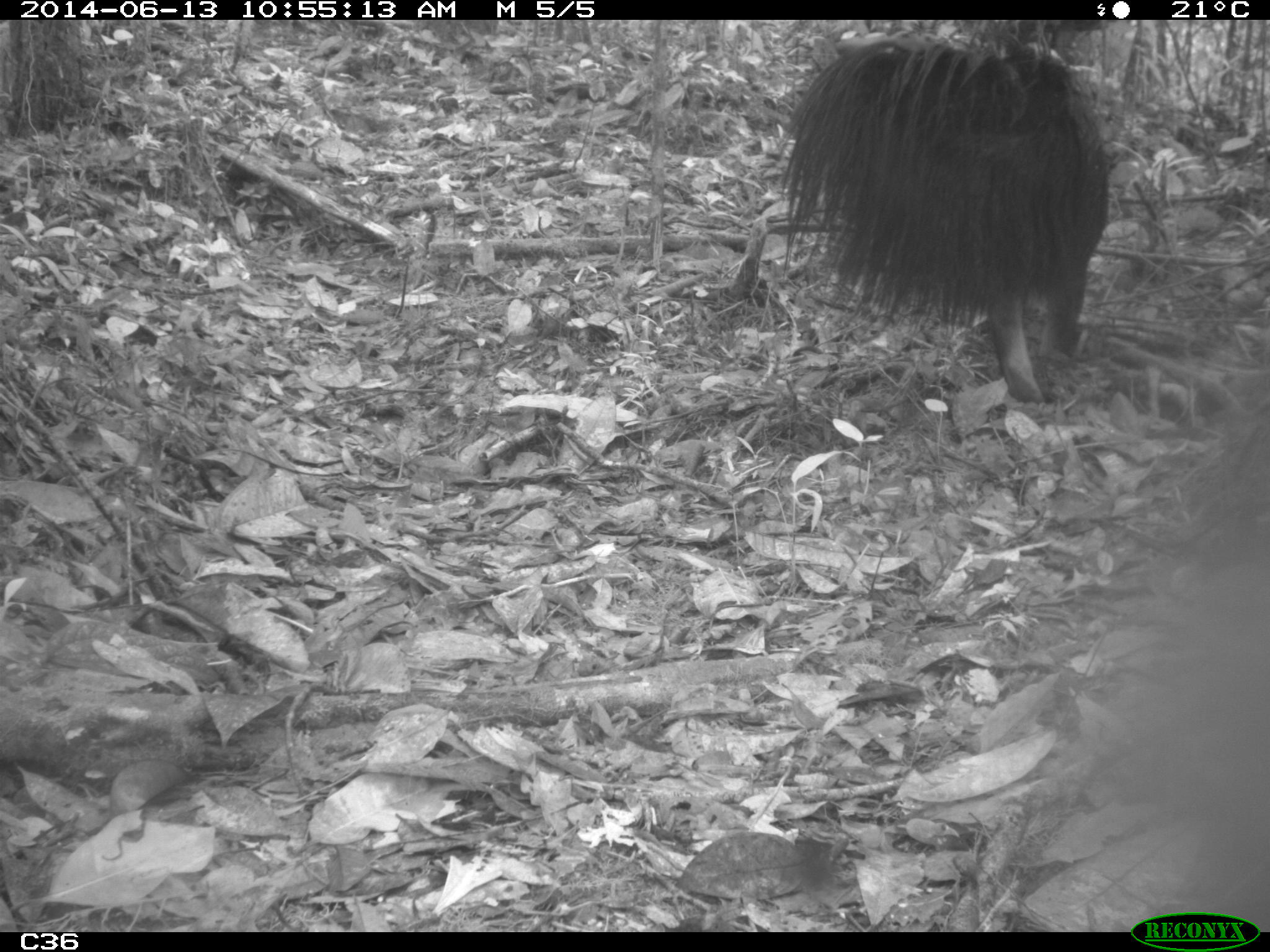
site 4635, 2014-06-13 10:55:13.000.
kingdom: Animalia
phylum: Chordata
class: Mammalia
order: Pilosa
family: Myrmecophagidae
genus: Myrmecophaga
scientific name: Myrmecophaga tridactyla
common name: giant anteater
Myrmecophaga tridactyla (giant anteater), count 1, age adult.